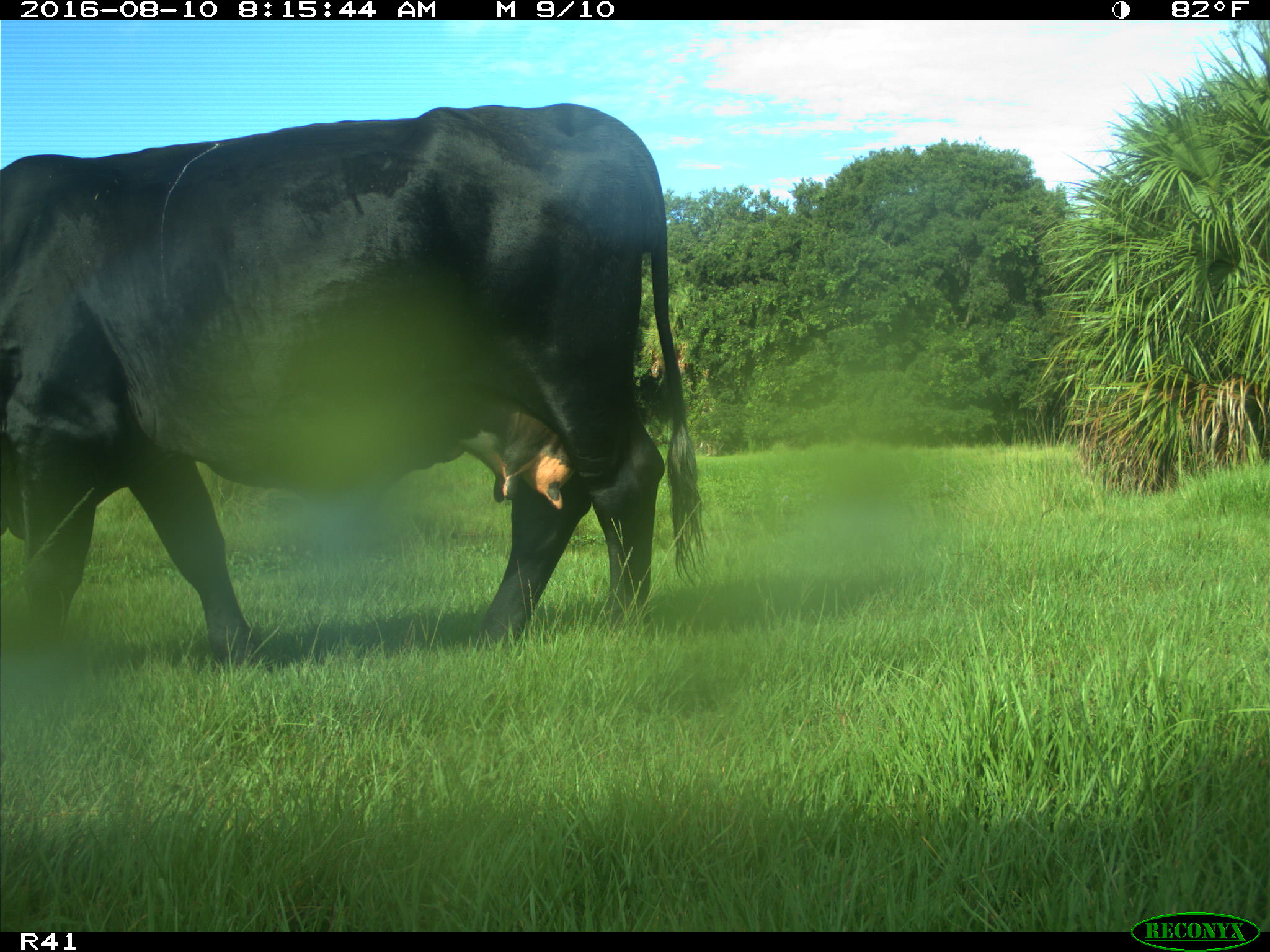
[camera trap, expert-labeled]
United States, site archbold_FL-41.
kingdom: Animalia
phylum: Chordata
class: Mammalia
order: Artiodactyla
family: Bovidae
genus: Bos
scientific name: Bos taurus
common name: domestic cow